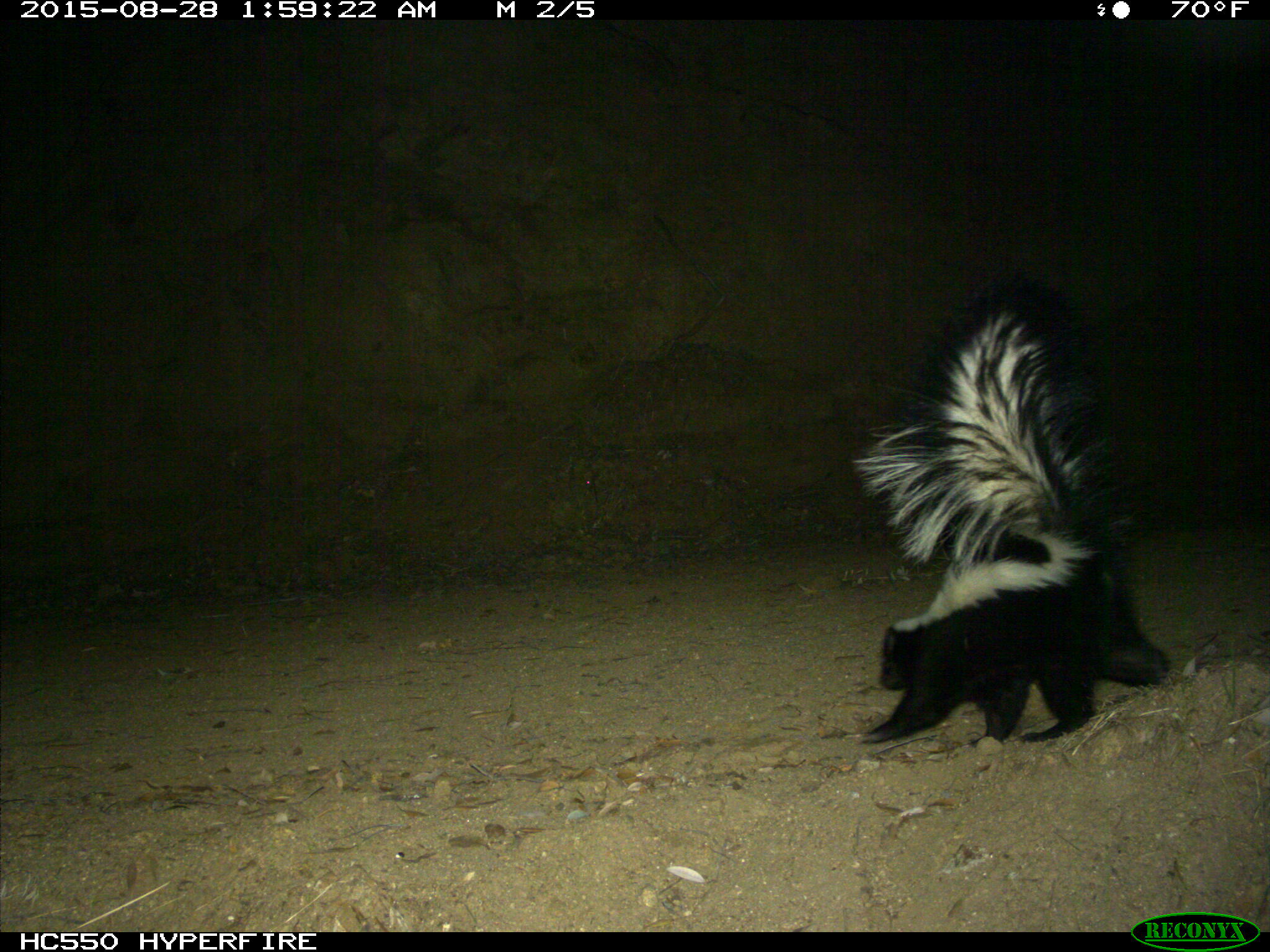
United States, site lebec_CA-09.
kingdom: Animalia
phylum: Chordata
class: Mammalia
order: Carnivora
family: Mephitidae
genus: Mephitis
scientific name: Mephitis mephitis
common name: striped skunk